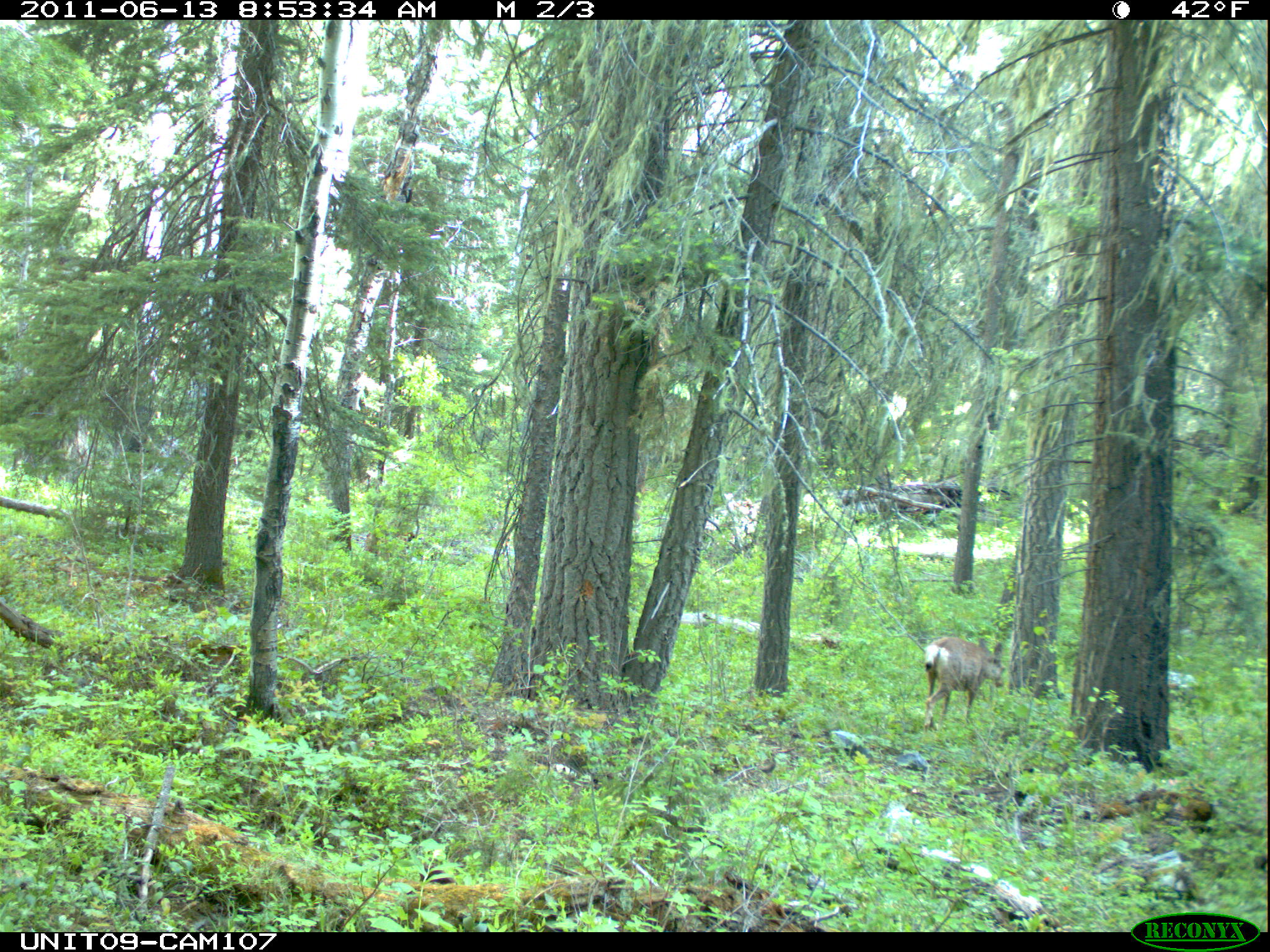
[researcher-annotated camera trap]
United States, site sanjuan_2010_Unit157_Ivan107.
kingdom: Animalia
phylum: Chordata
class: Mammalia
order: Artiodactyla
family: Cervidae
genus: Odocoileus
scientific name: Odocoileus hemionus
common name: mule deer